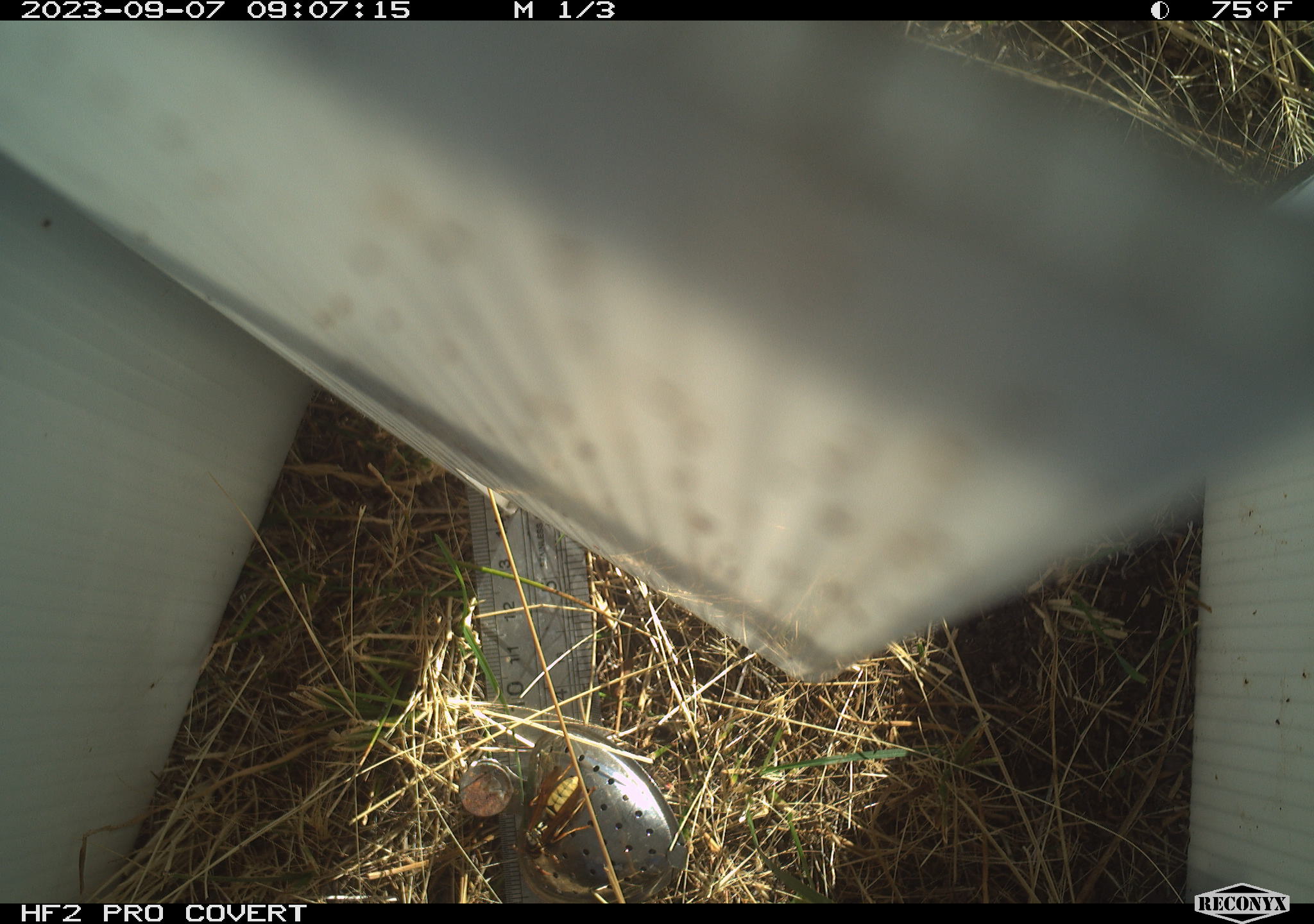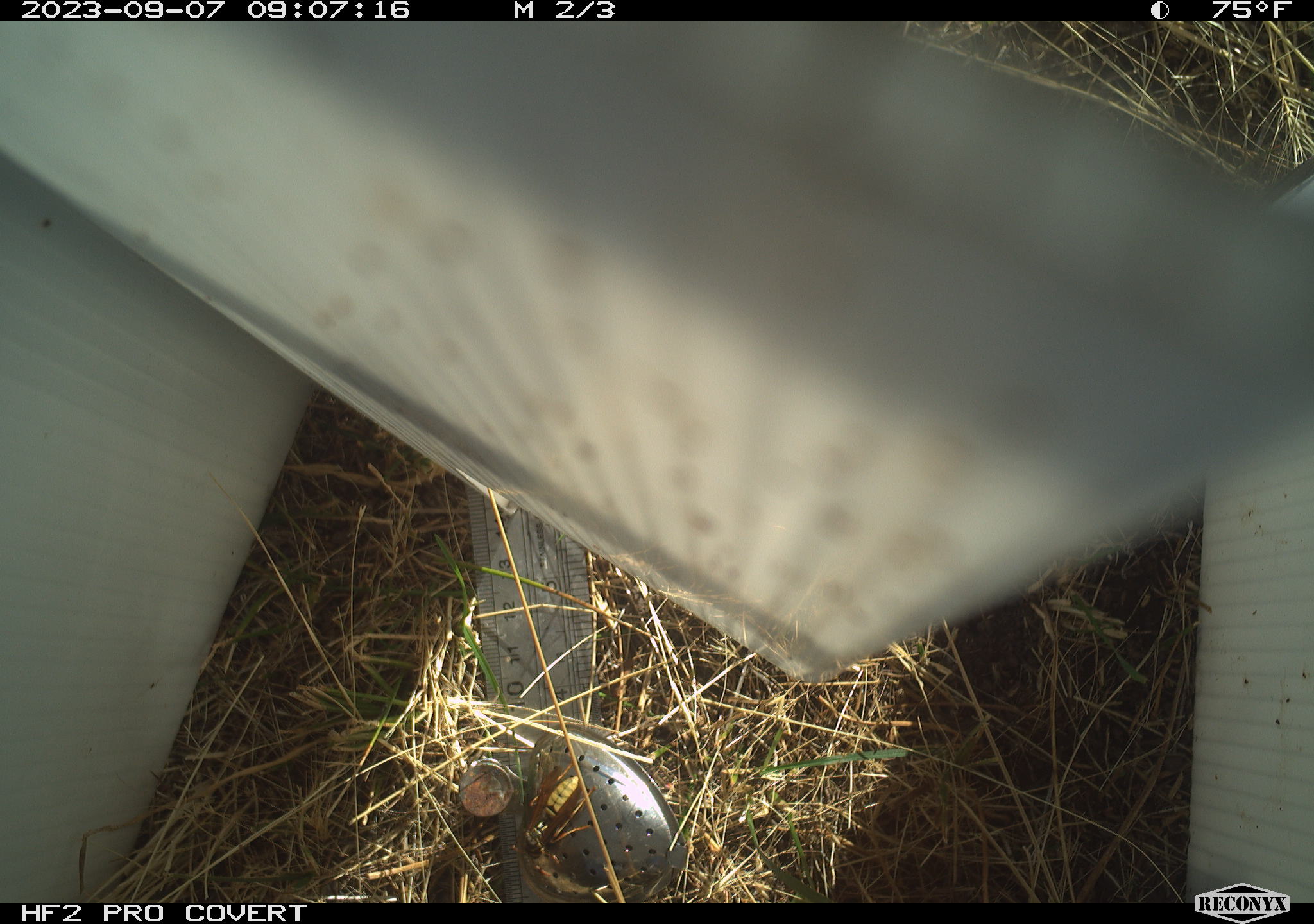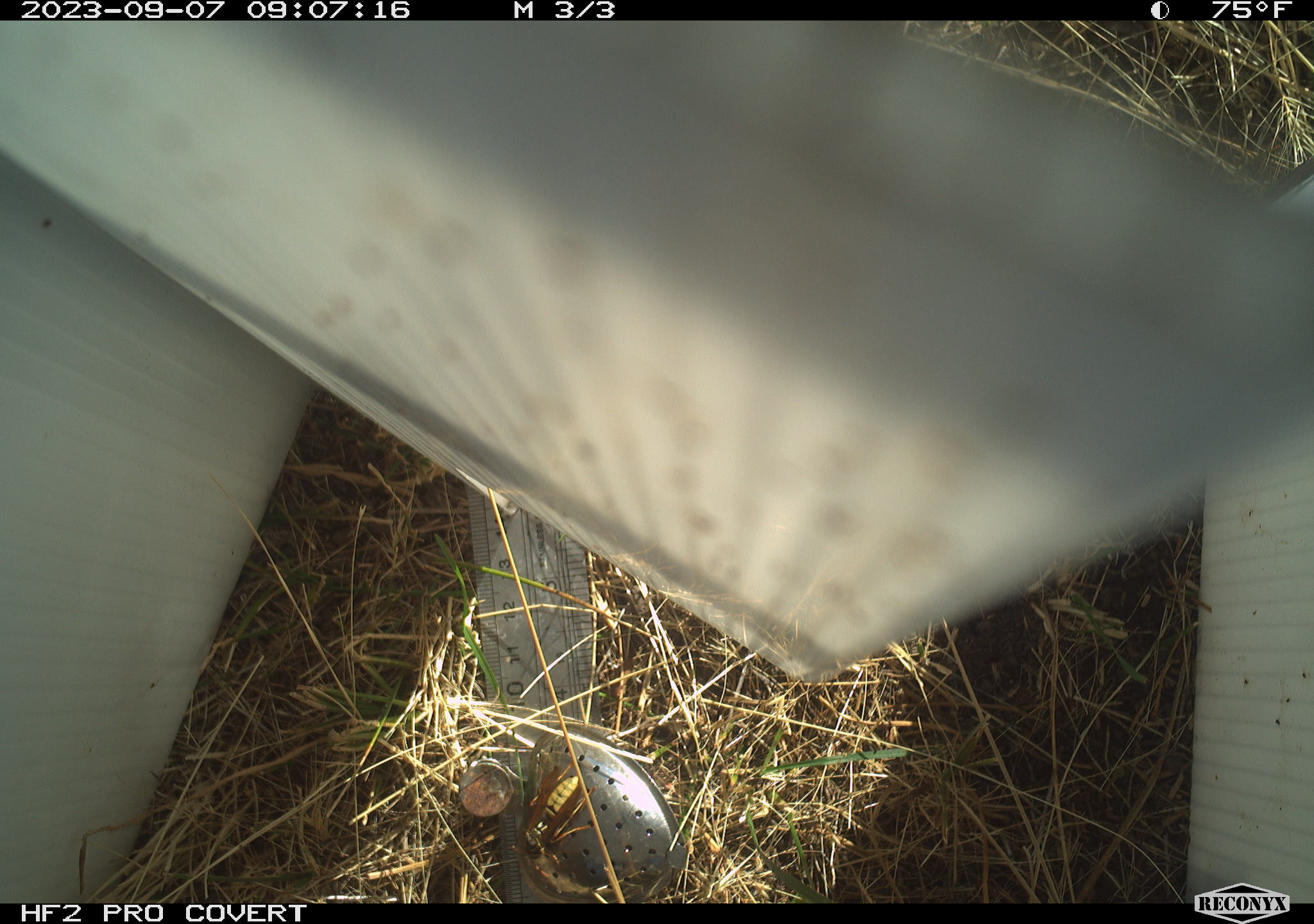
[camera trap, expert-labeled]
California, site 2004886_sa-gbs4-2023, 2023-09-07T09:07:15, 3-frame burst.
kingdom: Animalia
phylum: Arthropoda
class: Insecta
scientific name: Insecta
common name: insect